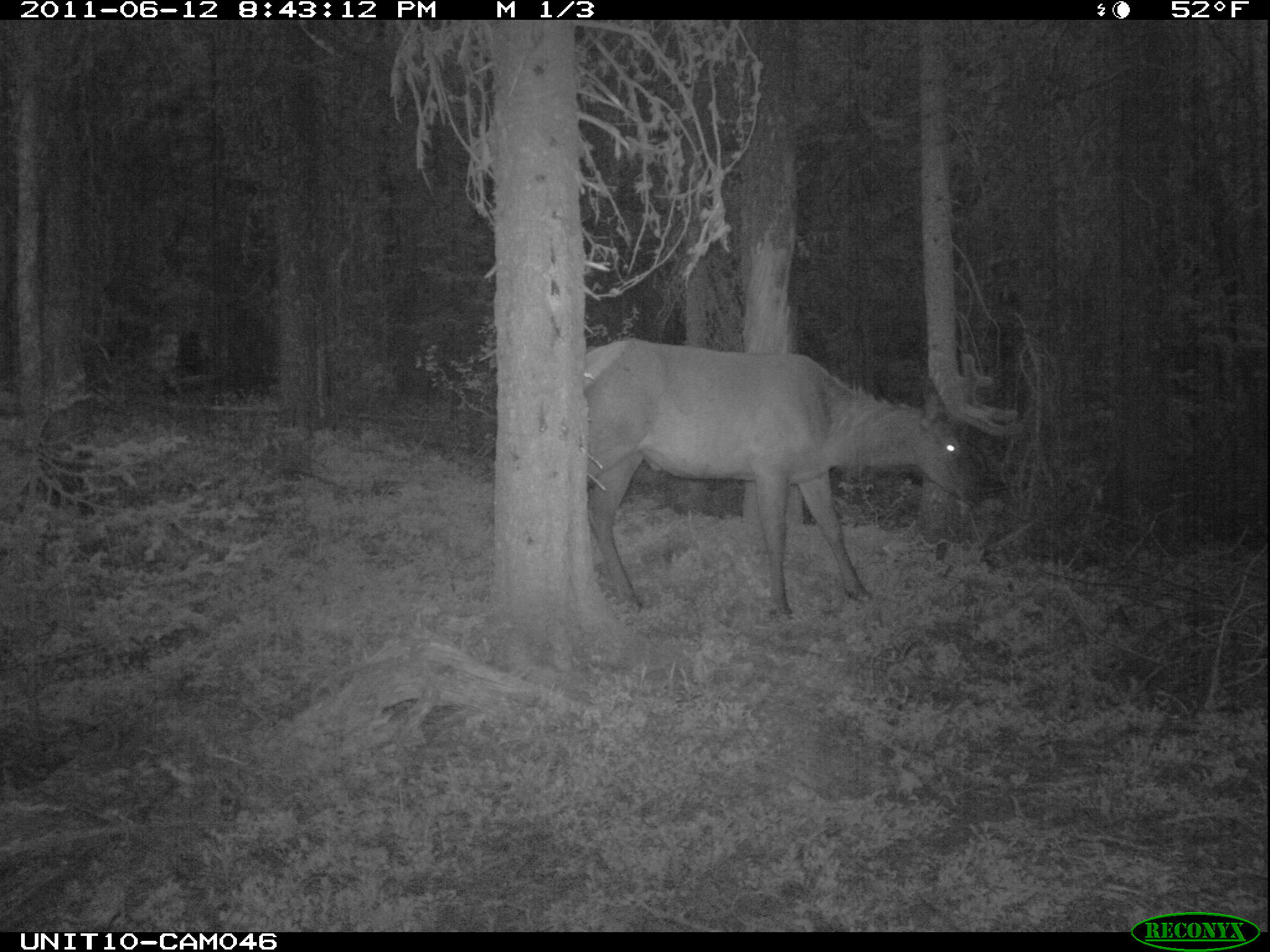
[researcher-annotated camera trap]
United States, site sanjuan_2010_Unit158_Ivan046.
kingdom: Animalia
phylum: Chordata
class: Mammalia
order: Artiodactyla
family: Cervidae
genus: Cervus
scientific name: Cervus elaphus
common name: red deer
Cervus elaphus (red deer).